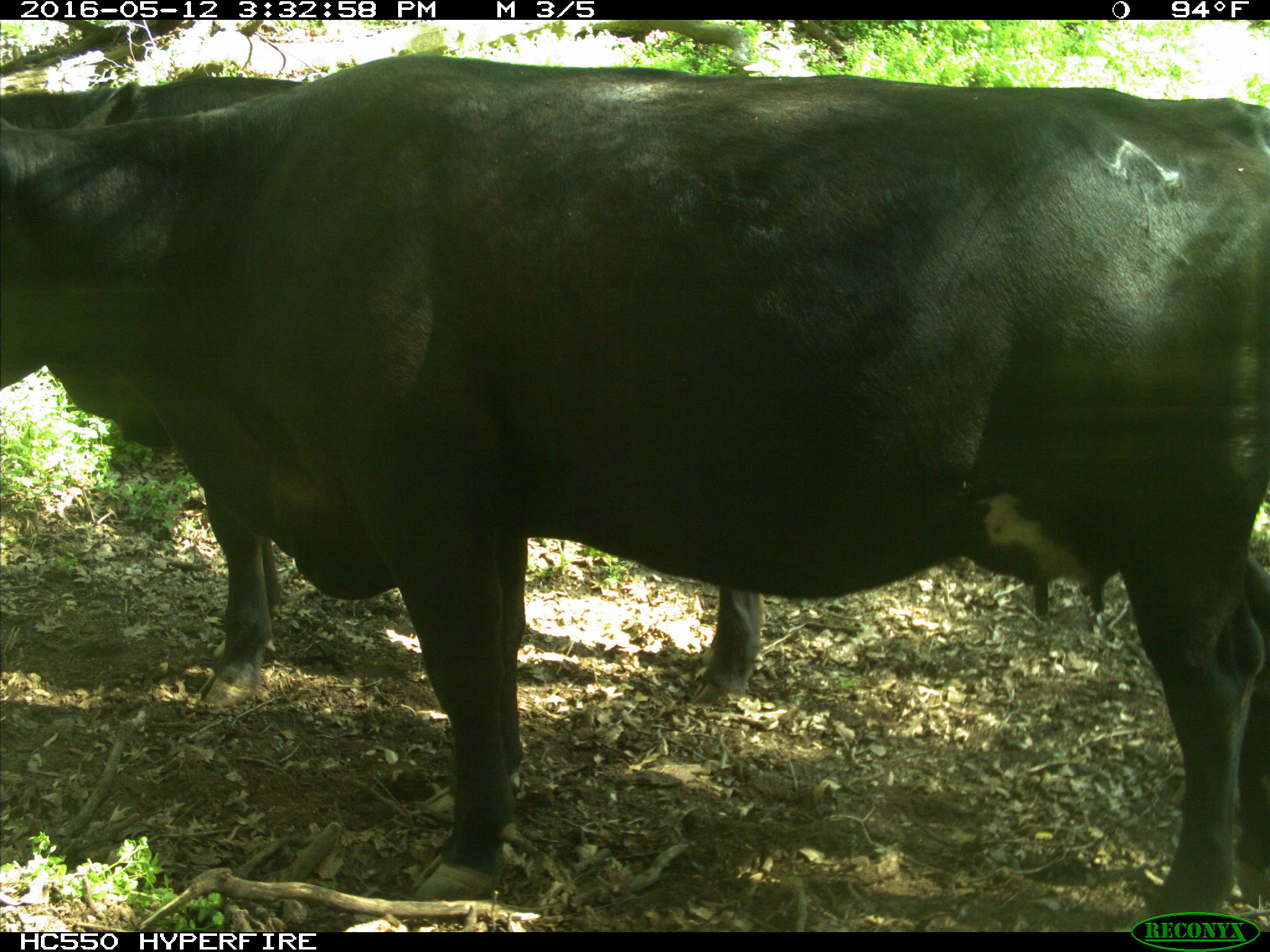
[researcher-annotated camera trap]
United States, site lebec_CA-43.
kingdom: Animalia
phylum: Chordata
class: Mammalia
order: Artiodactyla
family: Bovidae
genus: Bos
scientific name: Bos taurus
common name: domestic cow